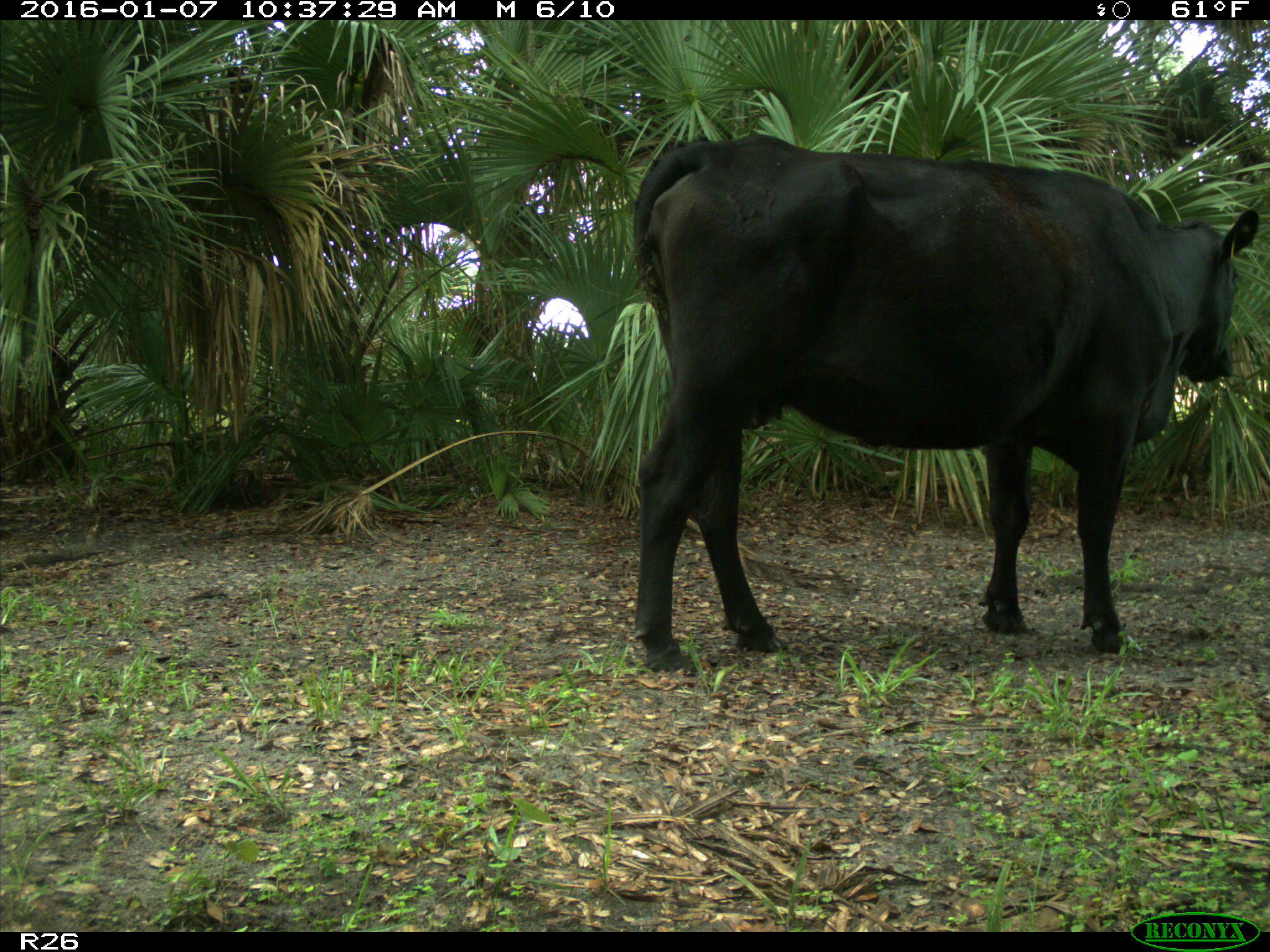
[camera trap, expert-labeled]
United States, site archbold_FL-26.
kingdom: Animalia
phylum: Chordata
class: Mammalia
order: Artiodactyla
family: Bovidae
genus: Bos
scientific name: Bos taurus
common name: domestic cow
Bos taurus (domestic cow).